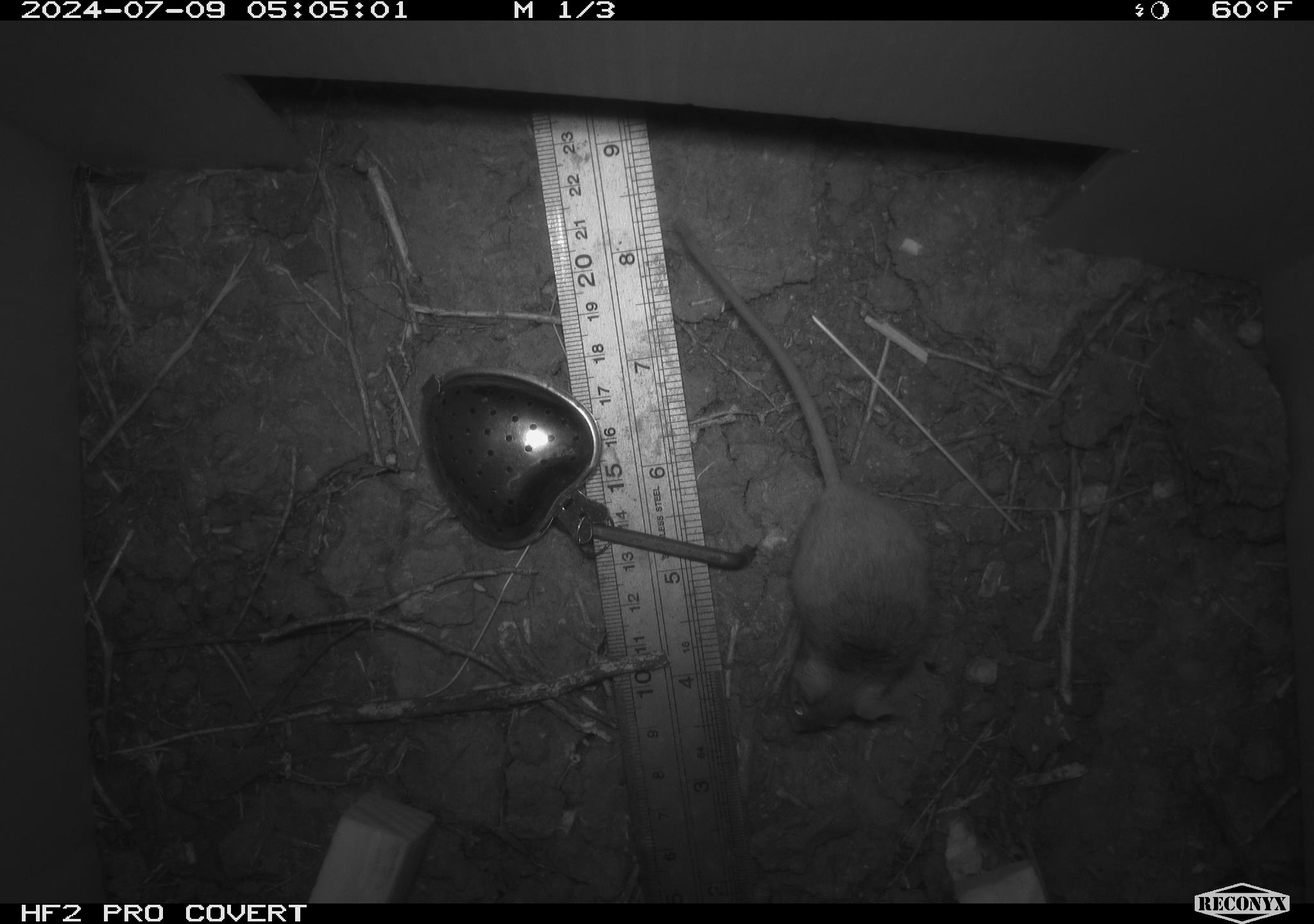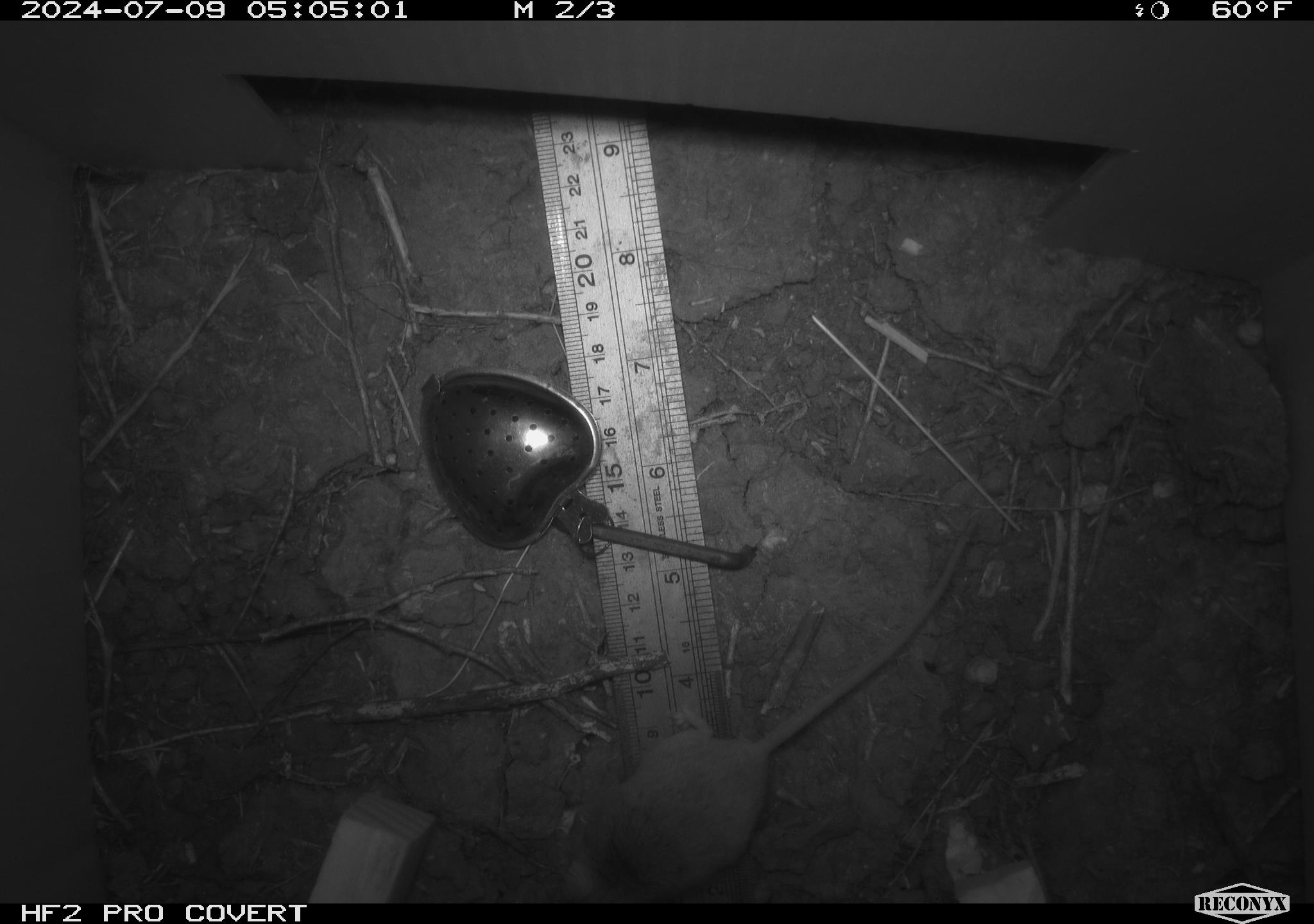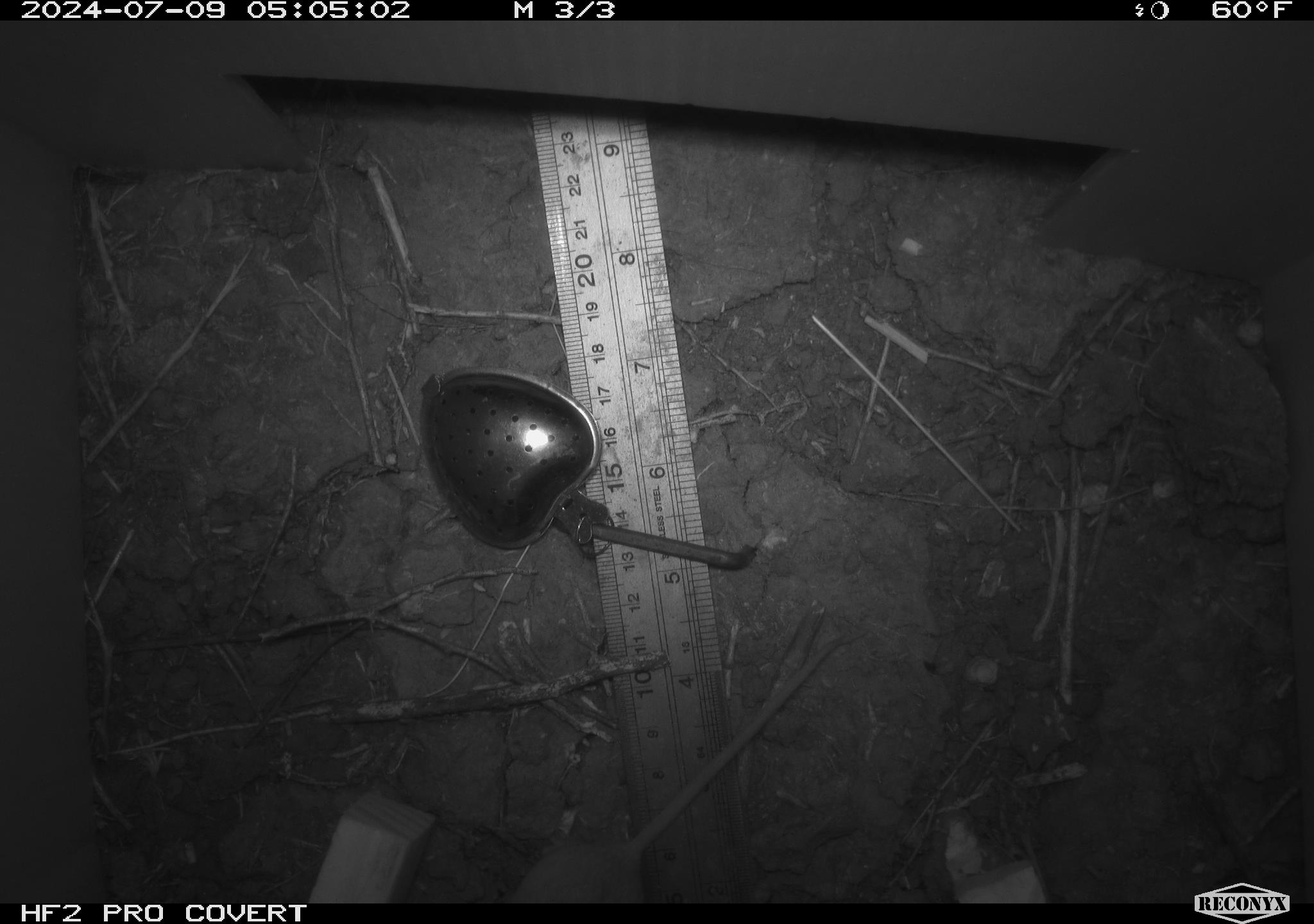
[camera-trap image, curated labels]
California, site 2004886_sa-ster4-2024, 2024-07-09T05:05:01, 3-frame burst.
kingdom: Animalia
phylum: Chordata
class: Mammalia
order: Rodentia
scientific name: Rodentia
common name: mouse species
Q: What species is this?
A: Mouse species (Rodentia).